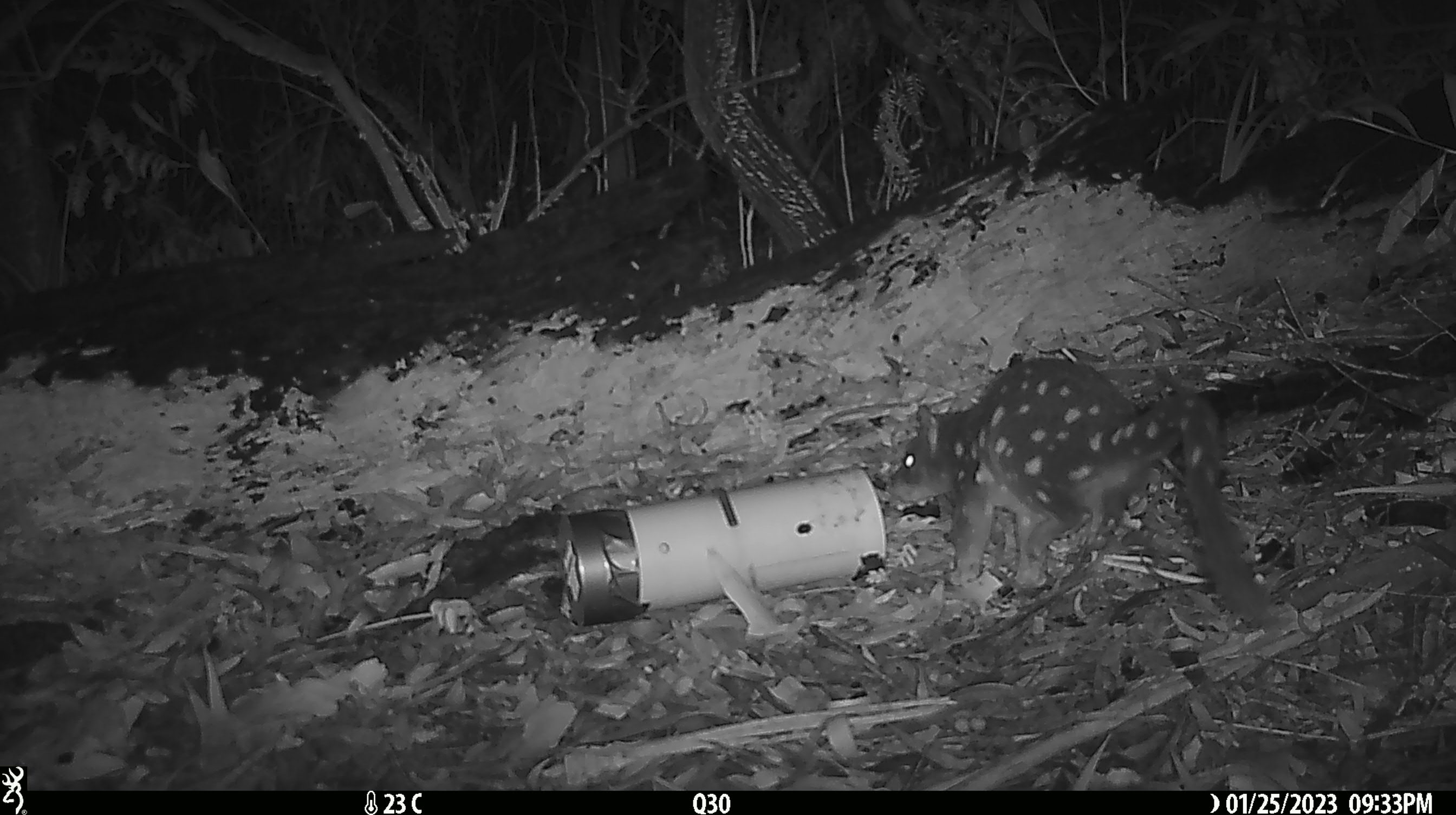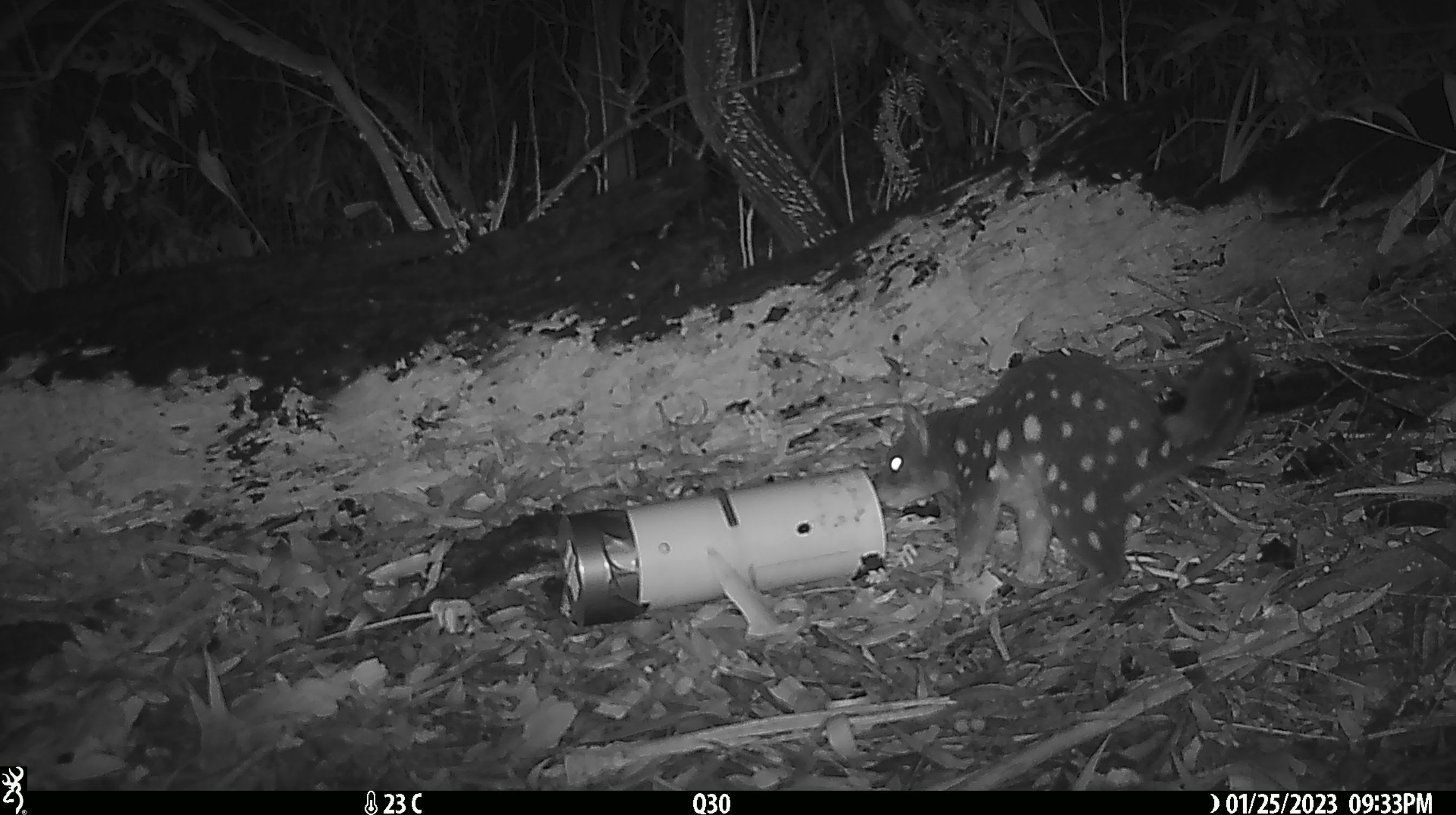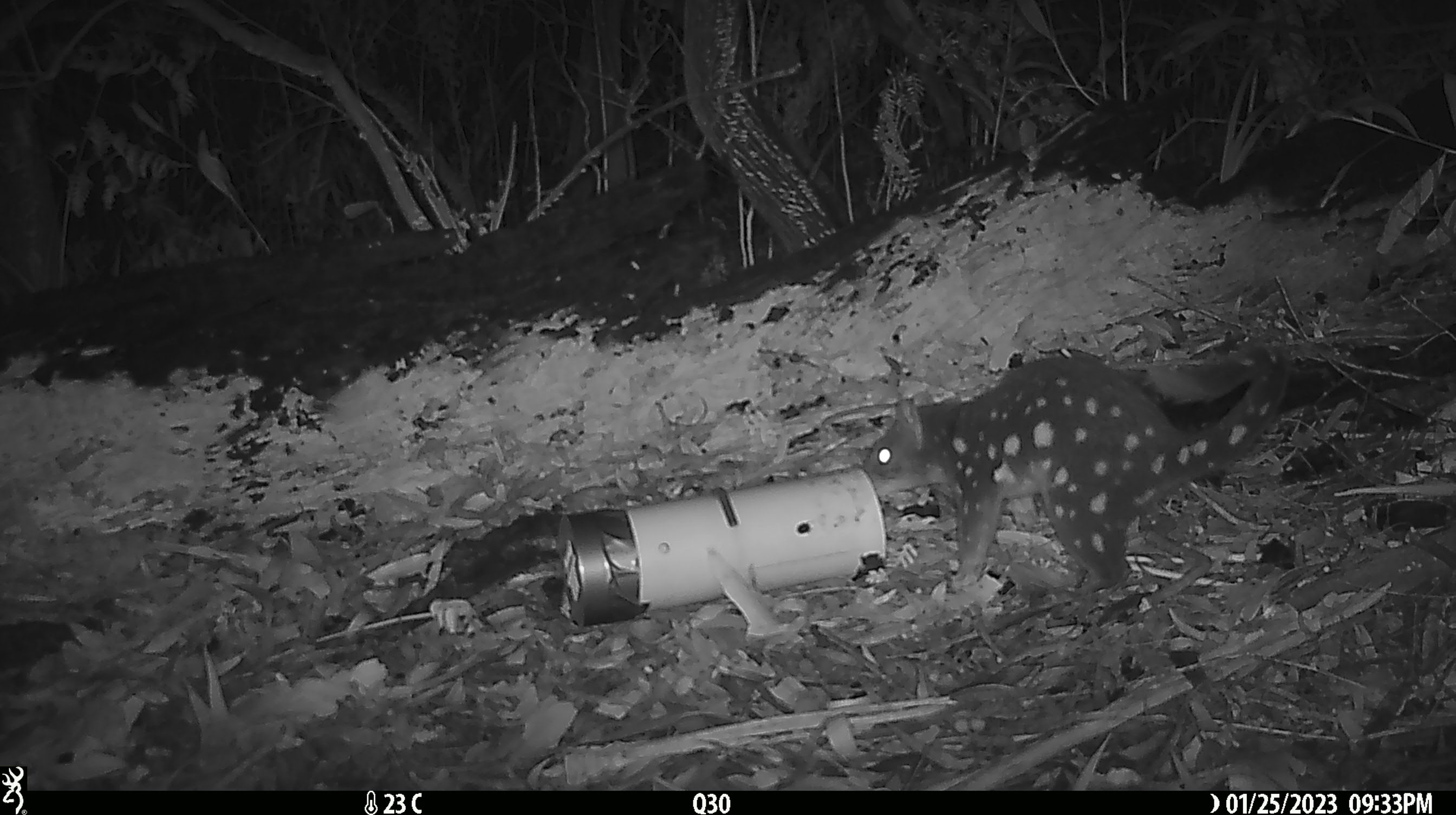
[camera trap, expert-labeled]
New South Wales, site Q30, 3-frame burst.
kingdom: Animalia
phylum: Chordata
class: Mammalia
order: Dasyuromorphia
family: Dasyuridae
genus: Dasyurus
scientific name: Dasyurus maculatus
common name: spotted-tailed quoll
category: quoll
Quoll (spotted-tailed quoll) (Dasyurus maculatus).